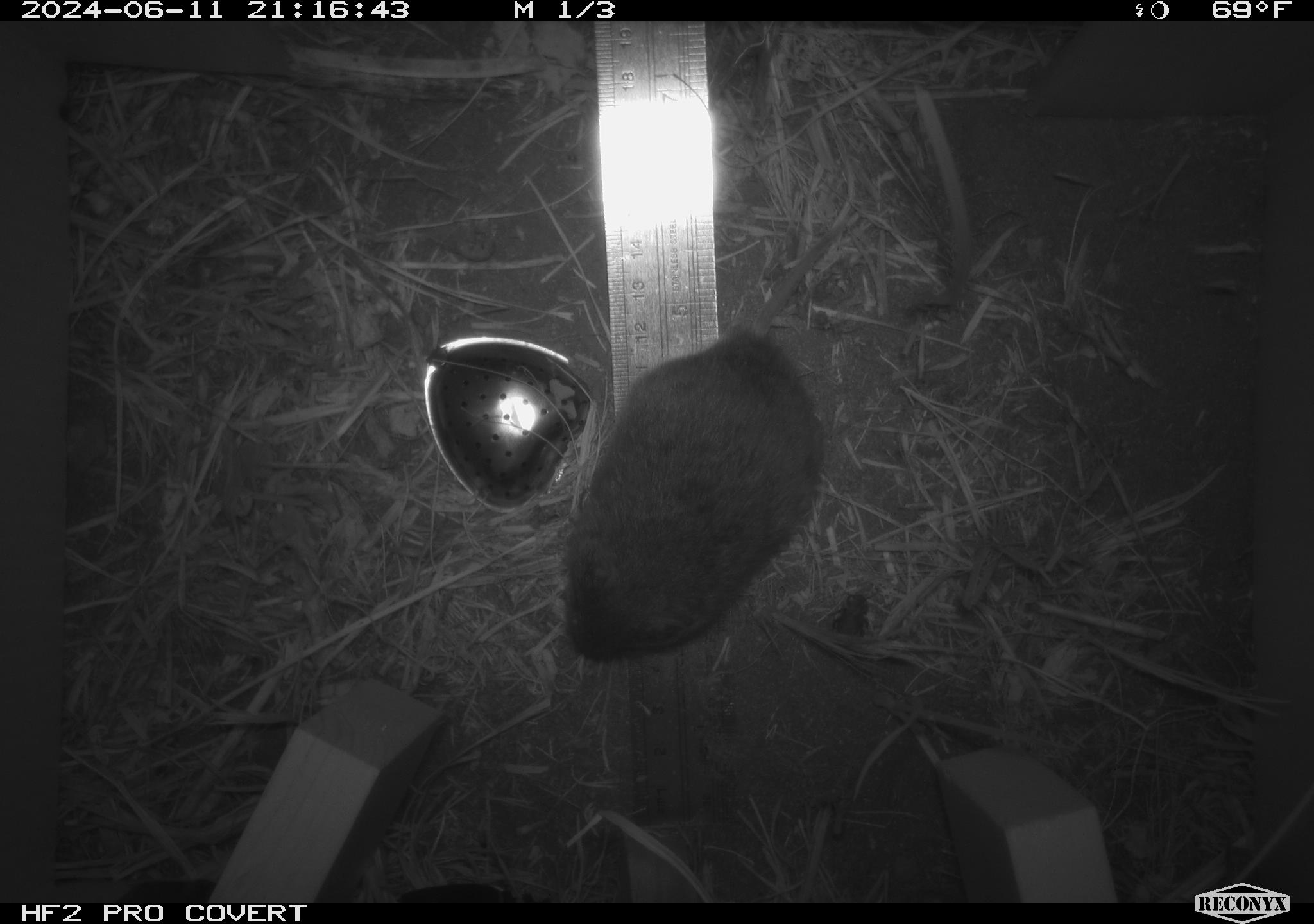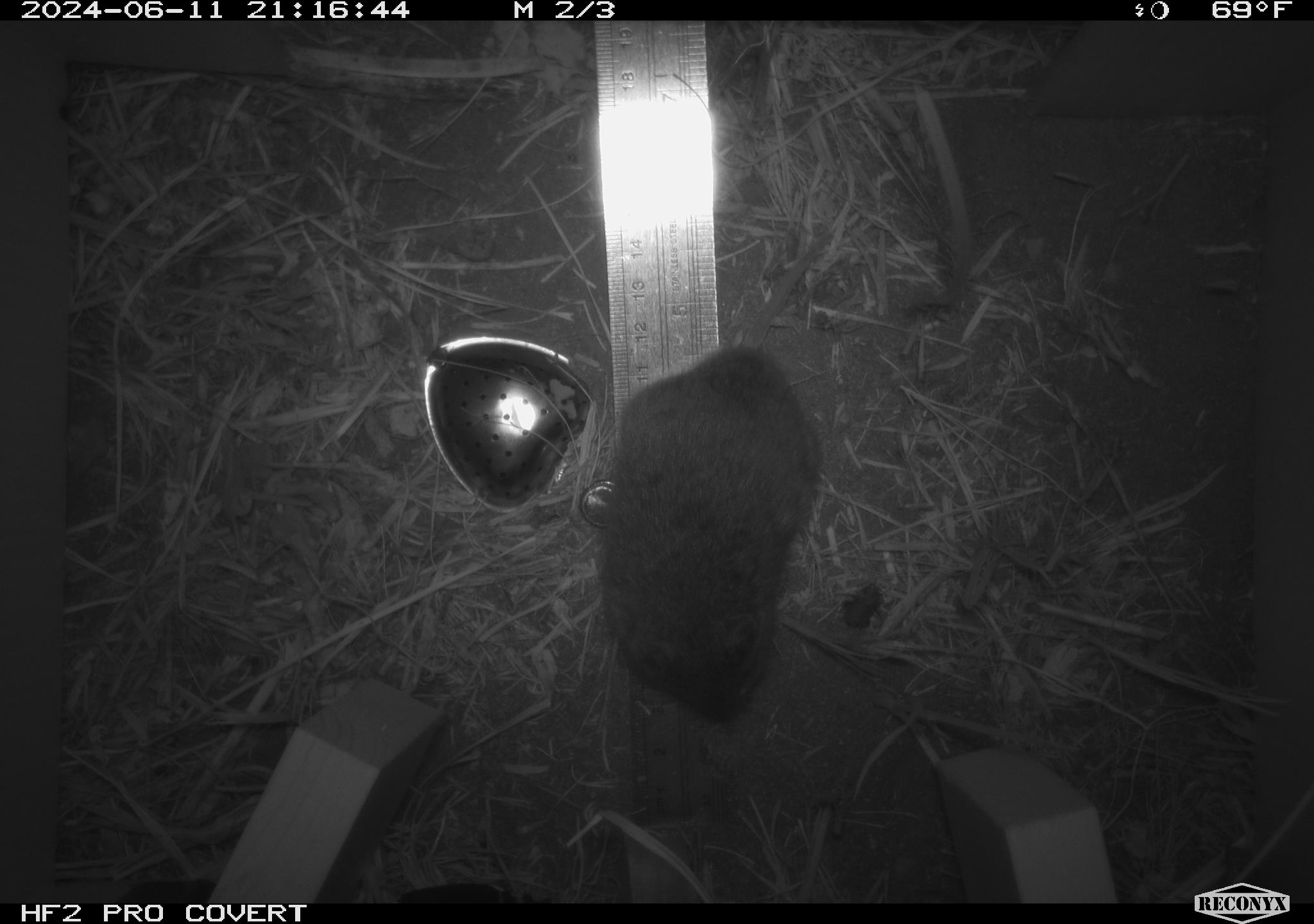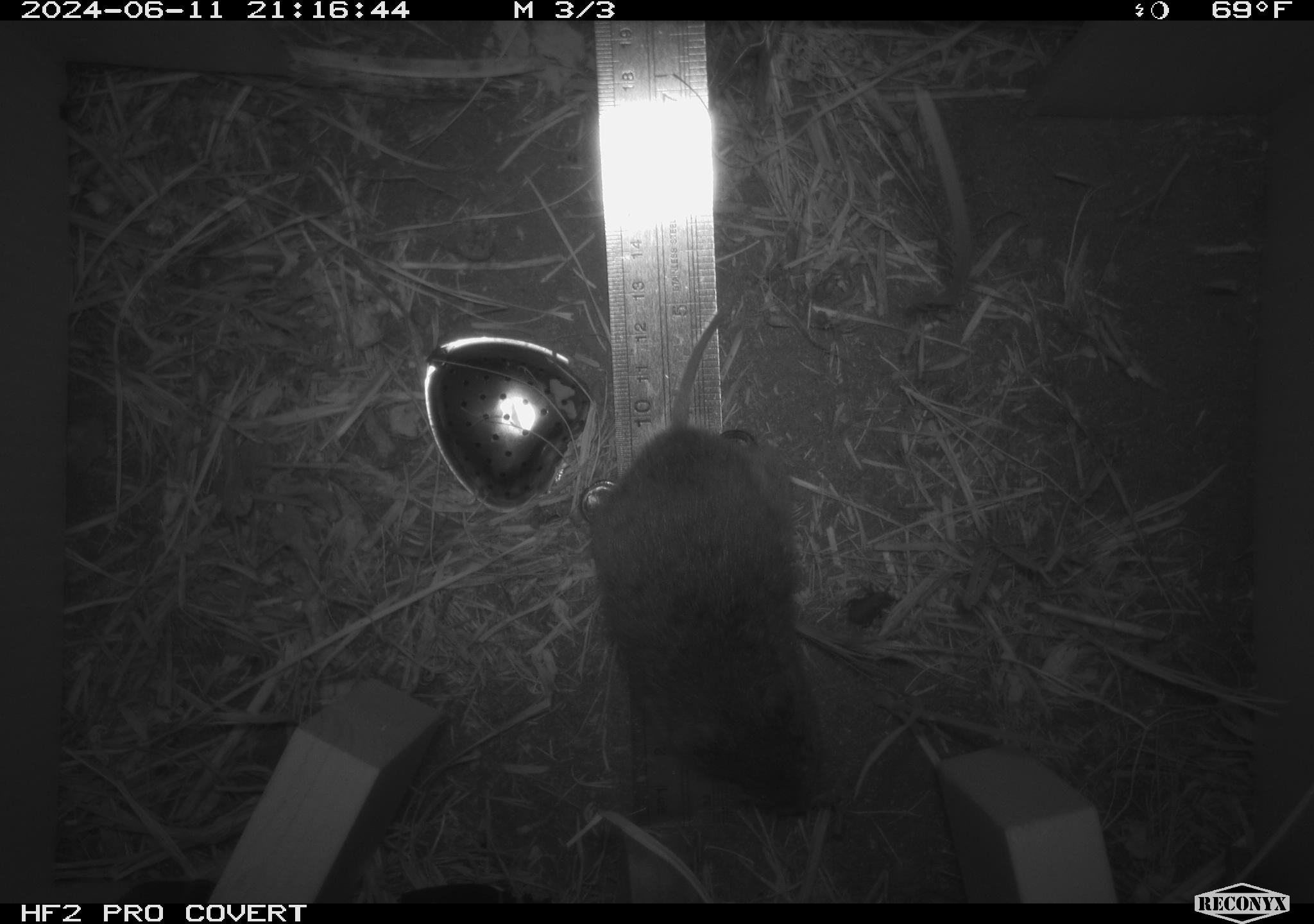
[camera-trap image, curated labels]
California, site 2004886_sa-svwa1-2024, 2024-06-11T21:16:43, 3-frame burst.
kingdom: Animalia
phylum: Chordata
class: Mammalia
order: Rodentia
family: Cricetidae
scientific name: Arvicolinae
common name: voles, lemmings, and muskrats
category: arvicolinae subfamily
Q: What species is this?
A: Arvicolinae subfamily (voles, lemmings, and muskrats) (Arvicolinae).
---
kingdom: Animalia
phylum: Arthropoda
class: Insecta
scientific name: Insecta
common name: insect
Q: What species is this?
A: Insect (Insecta).